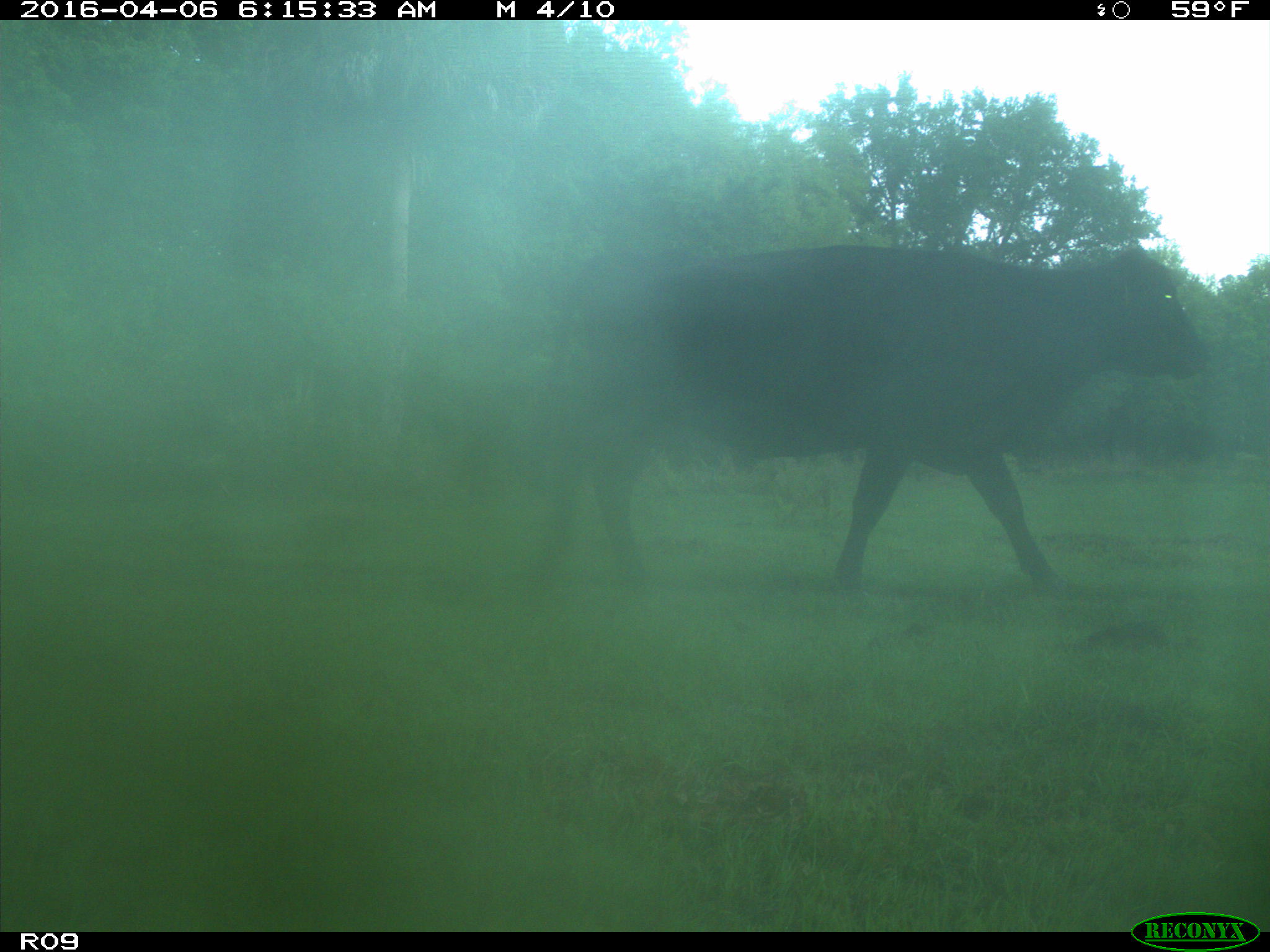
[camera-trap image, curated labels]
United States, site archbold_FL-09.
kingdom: Animalia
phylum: Chordata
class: Mammalia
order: Artiodactyla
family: Bovidae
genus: Bos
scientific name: Bos taurus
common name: domestic cow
Bos taurus (domestic cow).